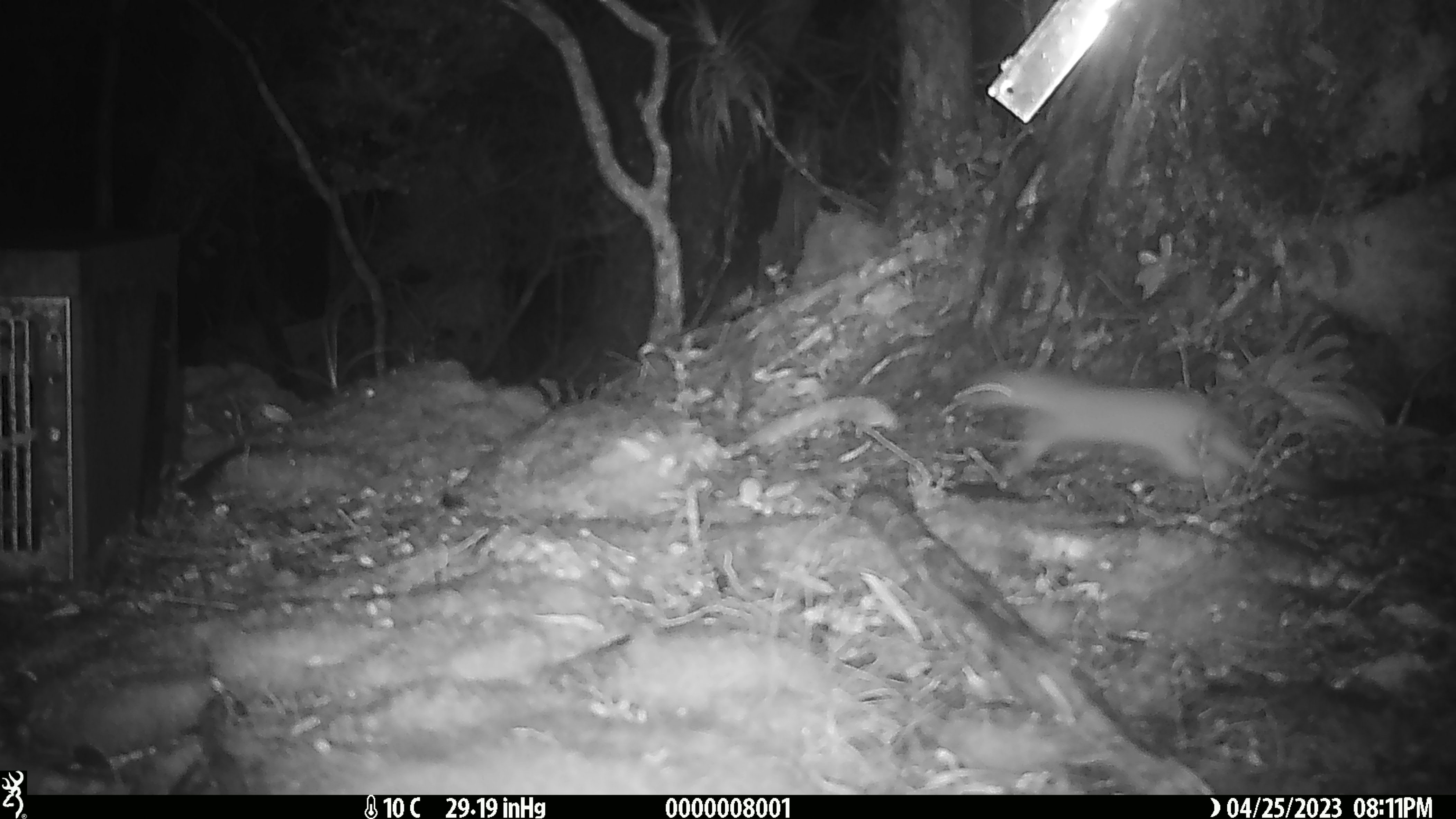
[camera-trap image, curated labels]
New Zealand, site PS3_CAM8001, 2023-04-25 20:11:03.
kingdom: Animalia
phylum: Chordata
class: Mammalia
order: Carnivora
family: Mustelidae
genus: Mustela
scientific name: Mustela erminea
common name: stoat